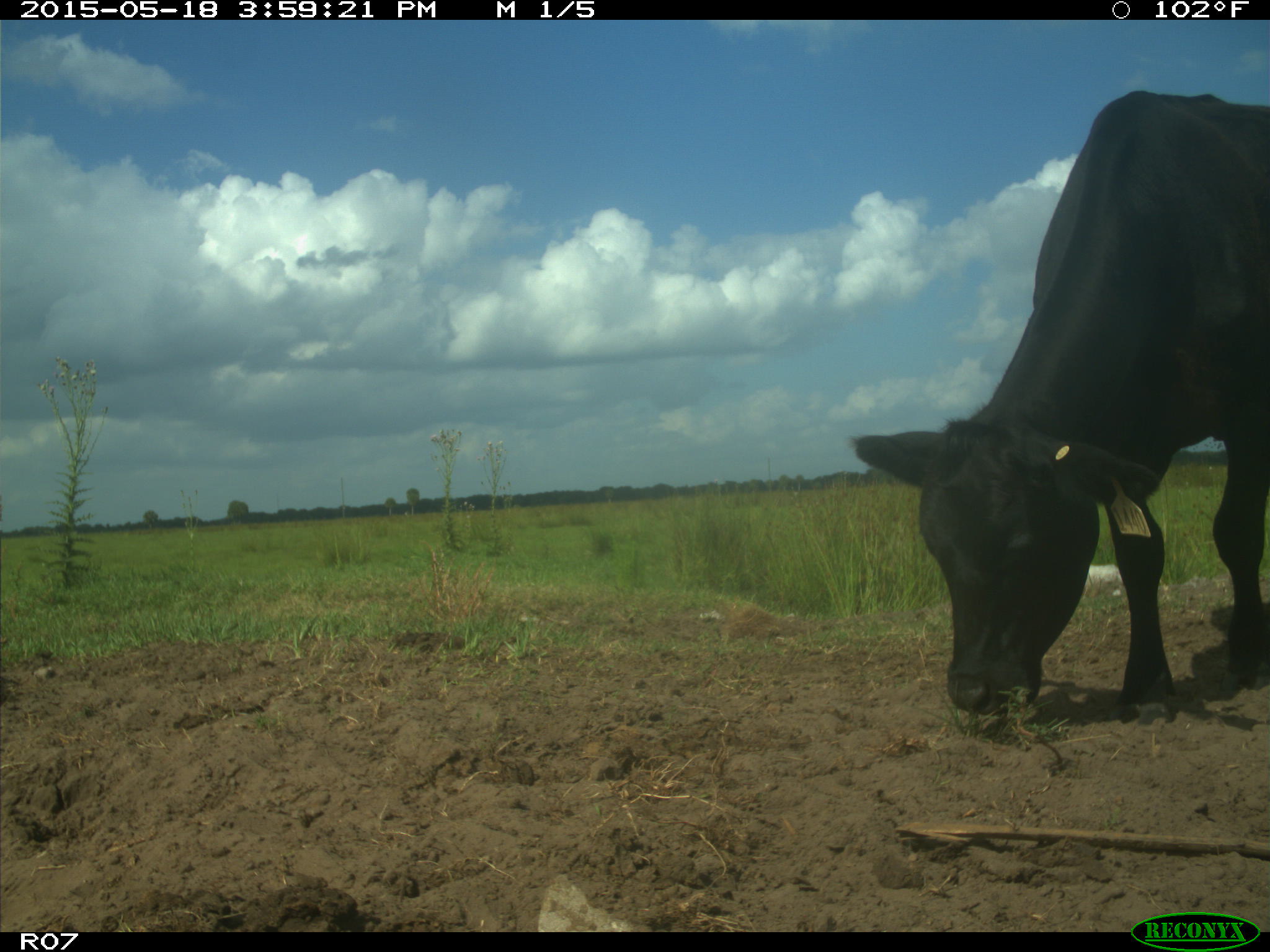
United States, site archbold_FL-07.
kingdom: Animalia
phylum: Chordata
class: Mammalia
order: Artiodactyla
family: Bovidae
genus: Bos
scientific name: Bos taurus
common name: domestic cow